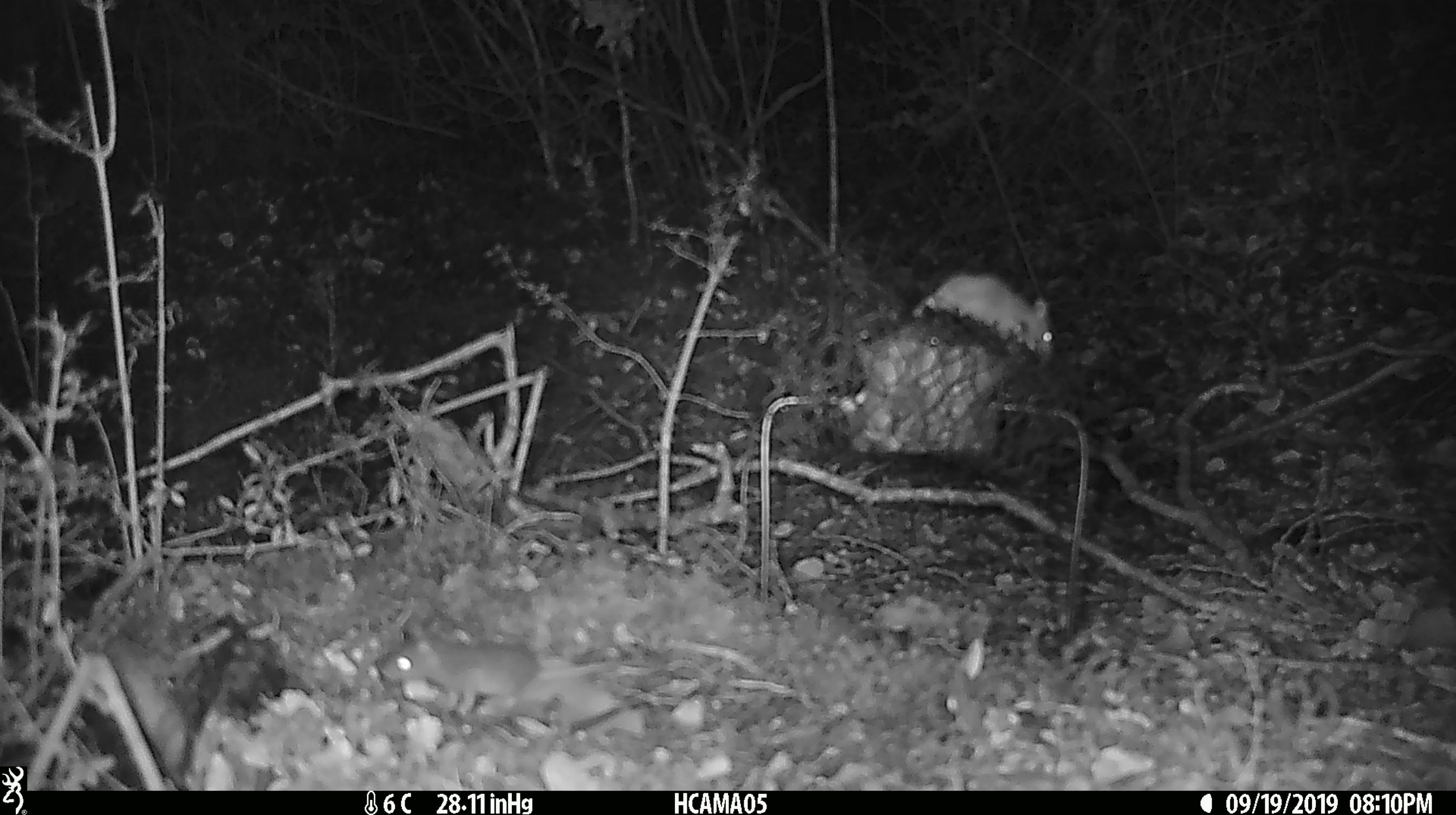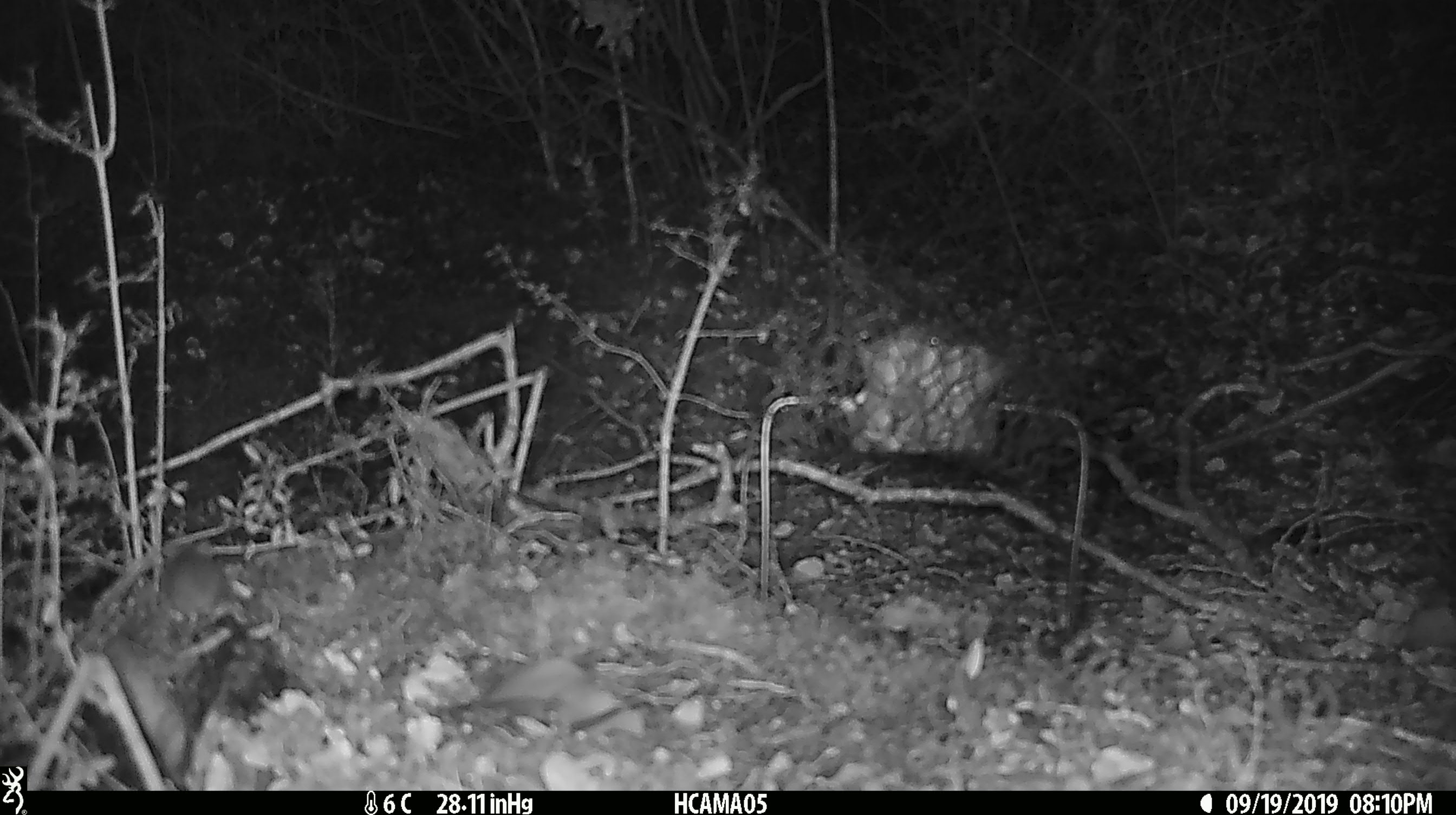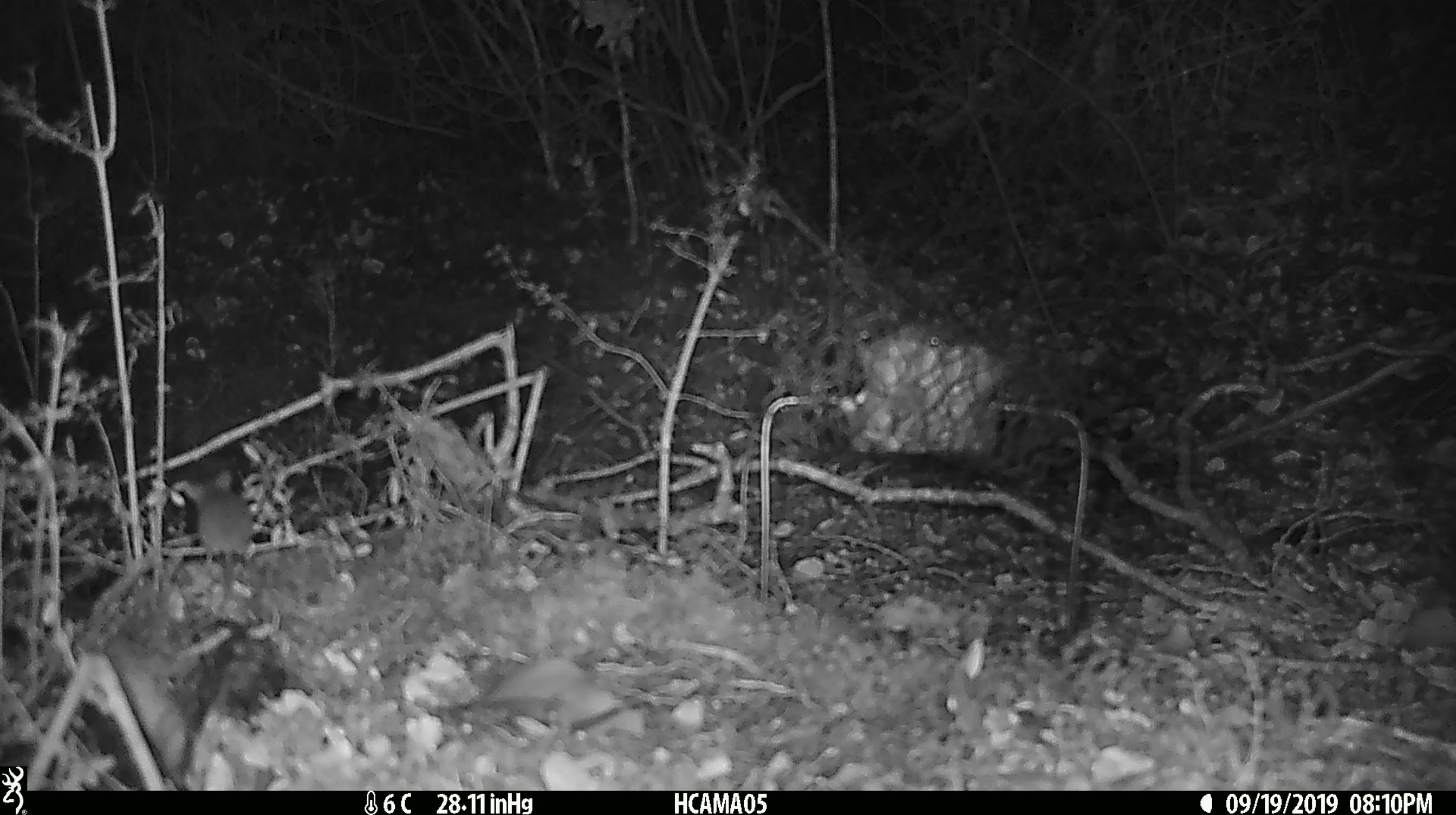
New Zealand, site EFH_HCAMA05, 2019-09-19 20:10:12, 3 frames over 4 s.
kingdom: Animalia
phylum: Chordata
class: Mammalia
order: Rodentia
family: Muridae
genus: Mus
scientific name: Mus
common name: mouse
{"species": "mouse (Mus)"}